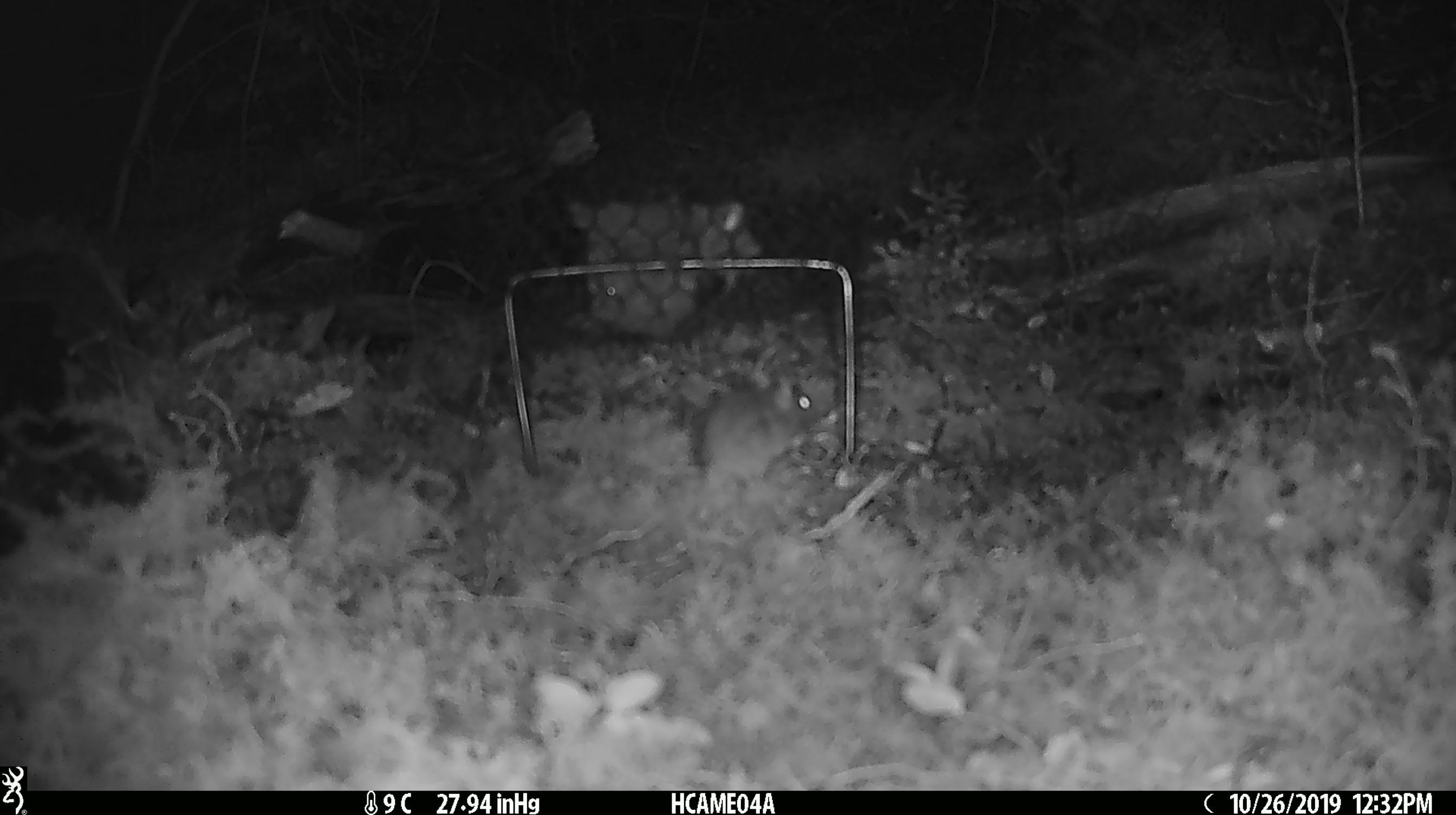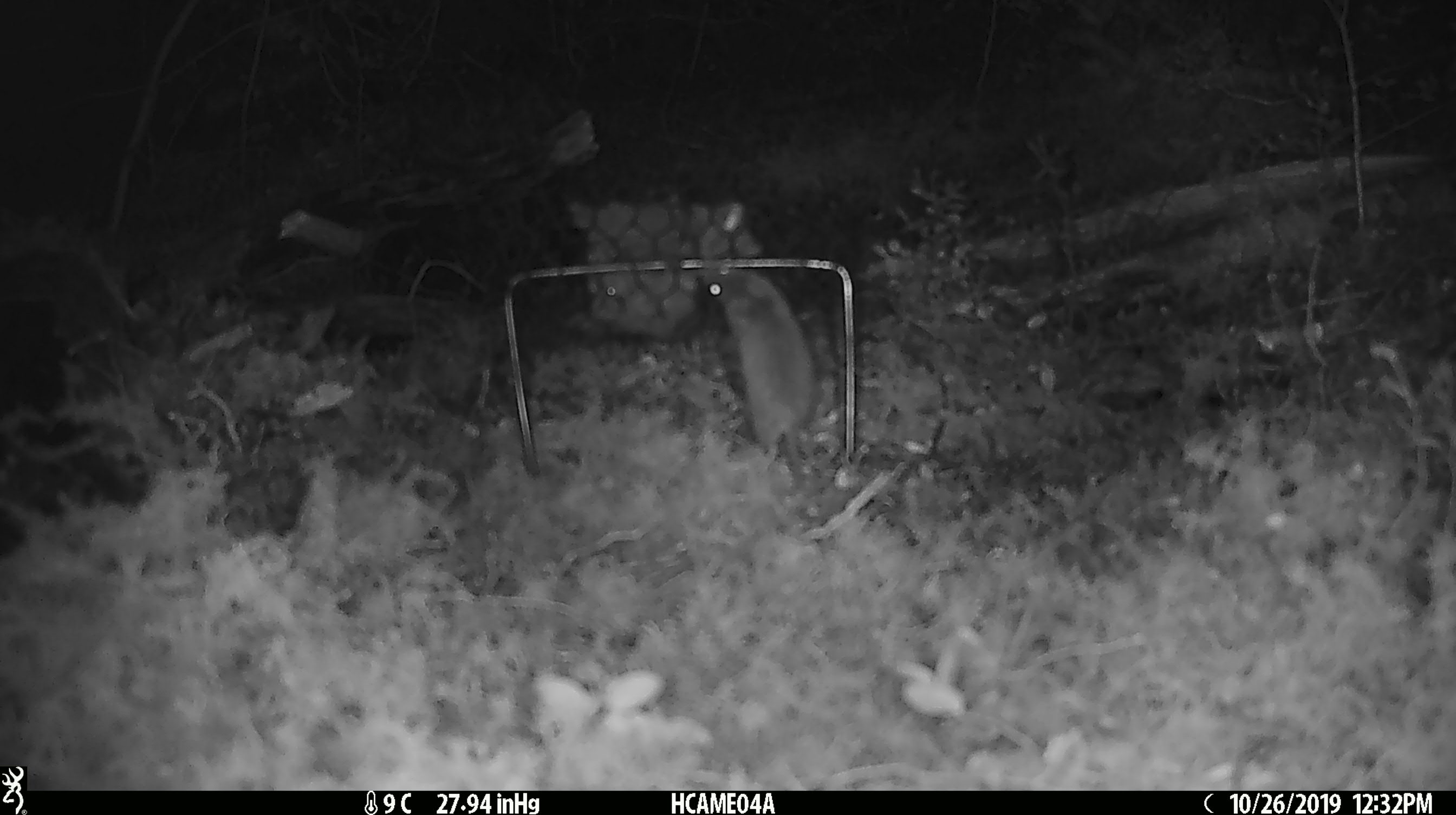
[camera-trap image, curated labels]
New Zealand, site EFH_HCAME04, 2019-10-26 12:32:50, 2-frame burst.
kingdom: Animalia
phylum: Chordata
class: Mammalia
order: Rodentia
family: Muridae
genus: Mus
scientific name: Mus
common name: mouse